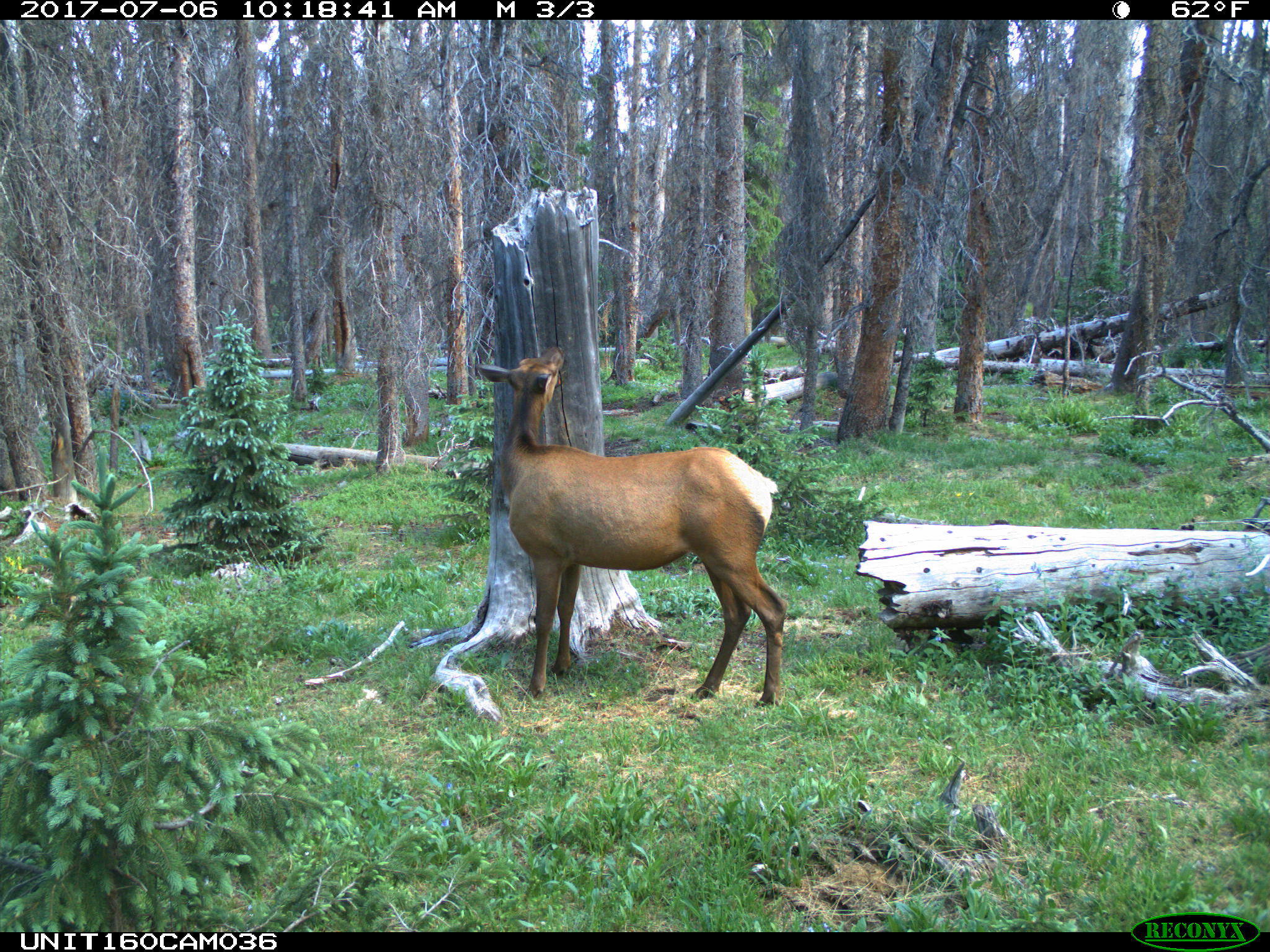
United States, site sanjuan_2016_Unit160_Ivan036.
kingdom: Animalia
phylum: Chordata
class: Mammalia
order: Artiodactyla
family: Cervidae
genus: Cervus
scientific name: Cervus elaphus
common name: red deer